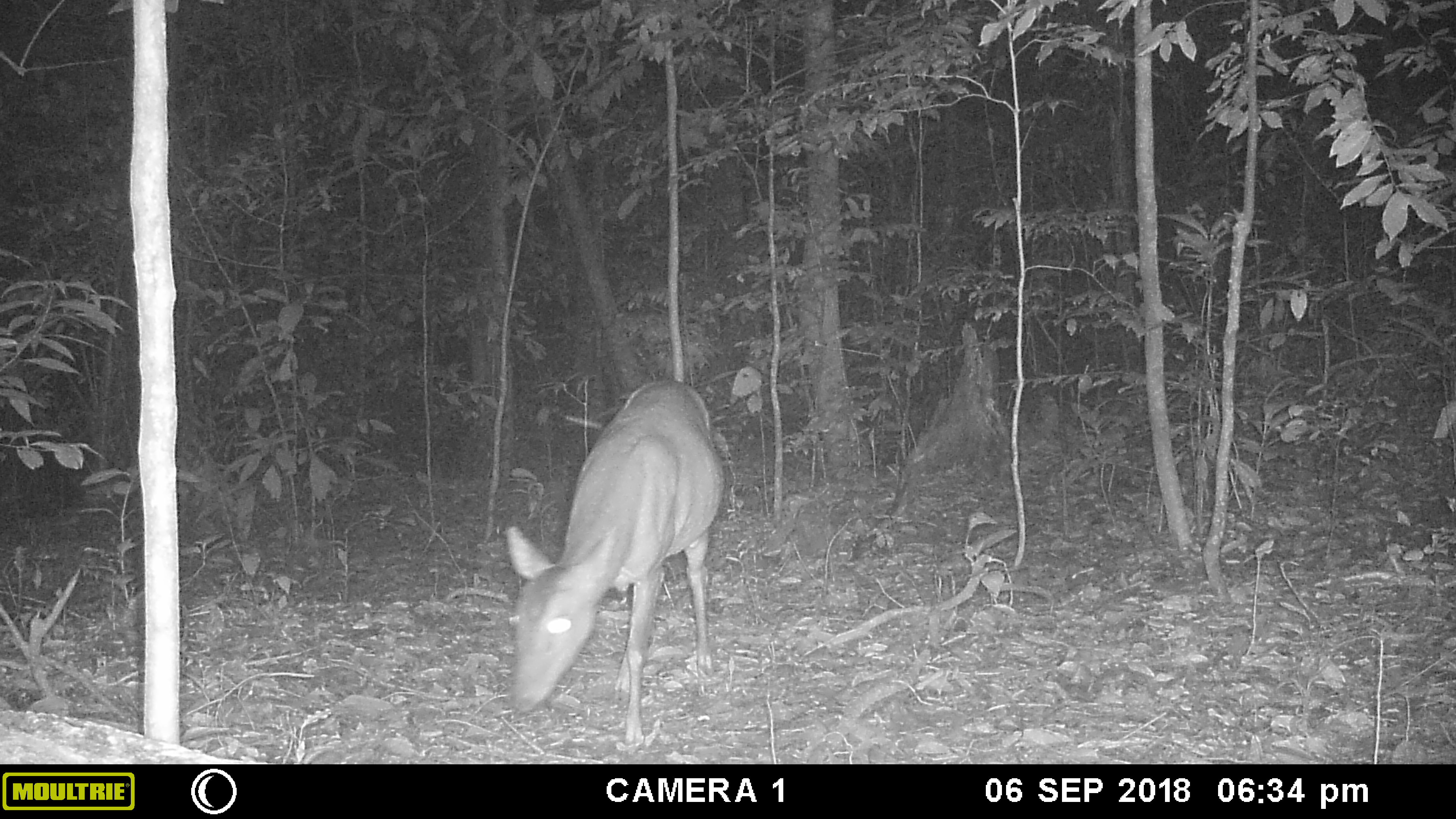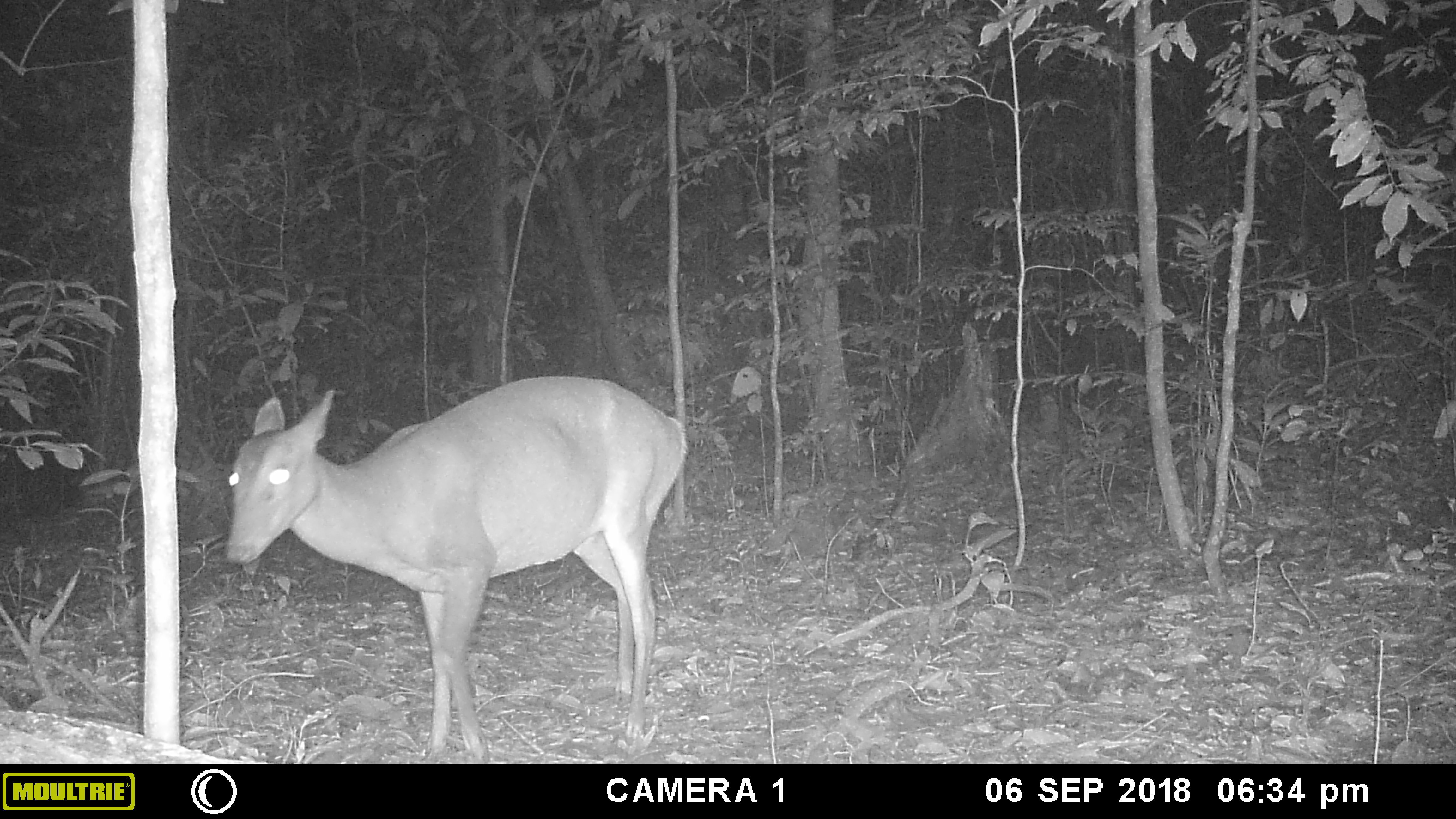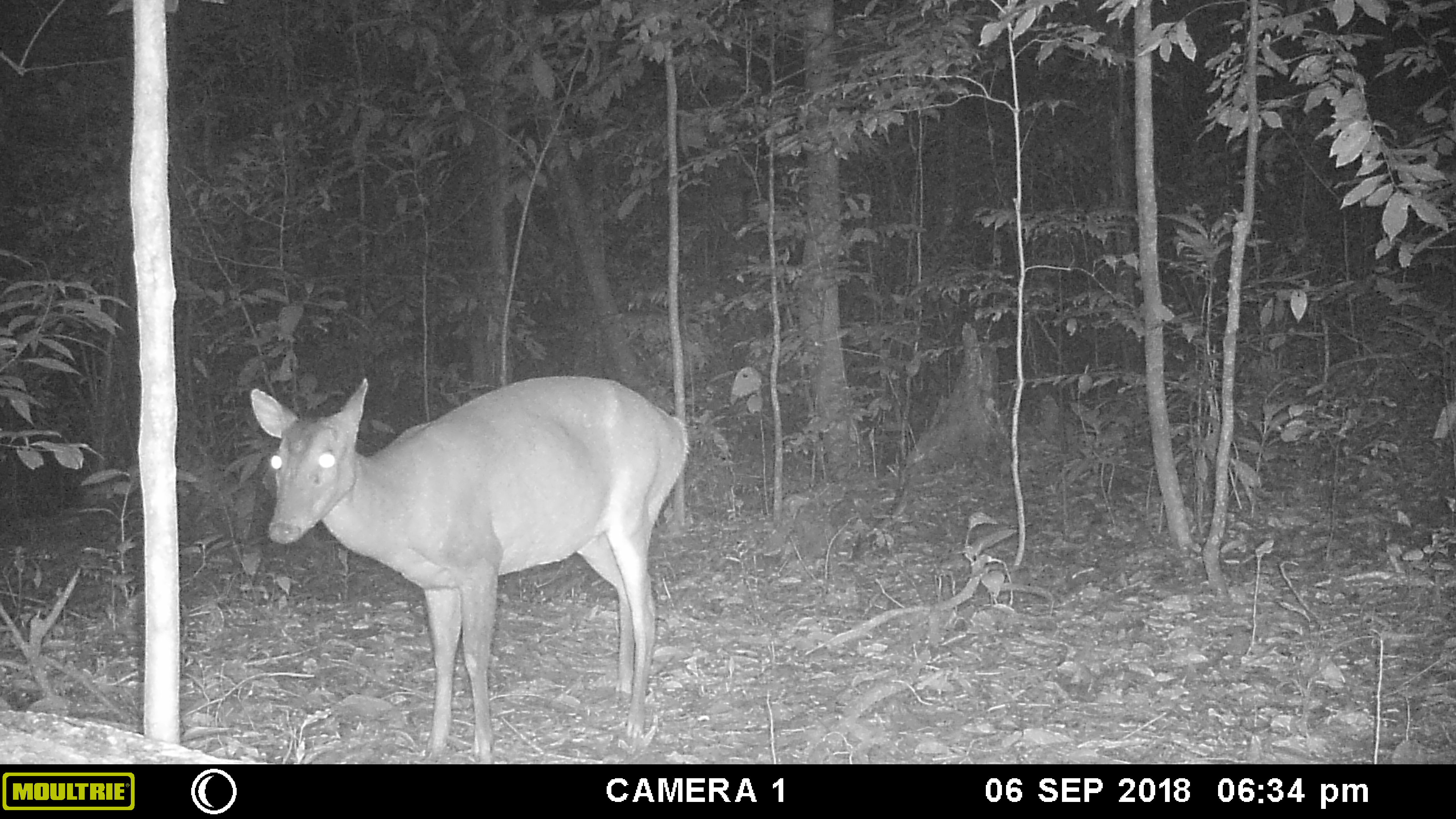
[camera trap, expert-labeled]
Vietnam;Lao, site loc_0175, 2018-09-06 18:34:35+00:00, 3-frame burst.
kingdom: Animalia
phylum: Chordata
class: Mammalia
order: Artiodactyla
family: Cervidae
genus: Muntiacus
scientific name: Muntiacus vuquangensis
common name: large-antlered muntjac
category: large antlered muntjac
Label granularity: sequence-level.